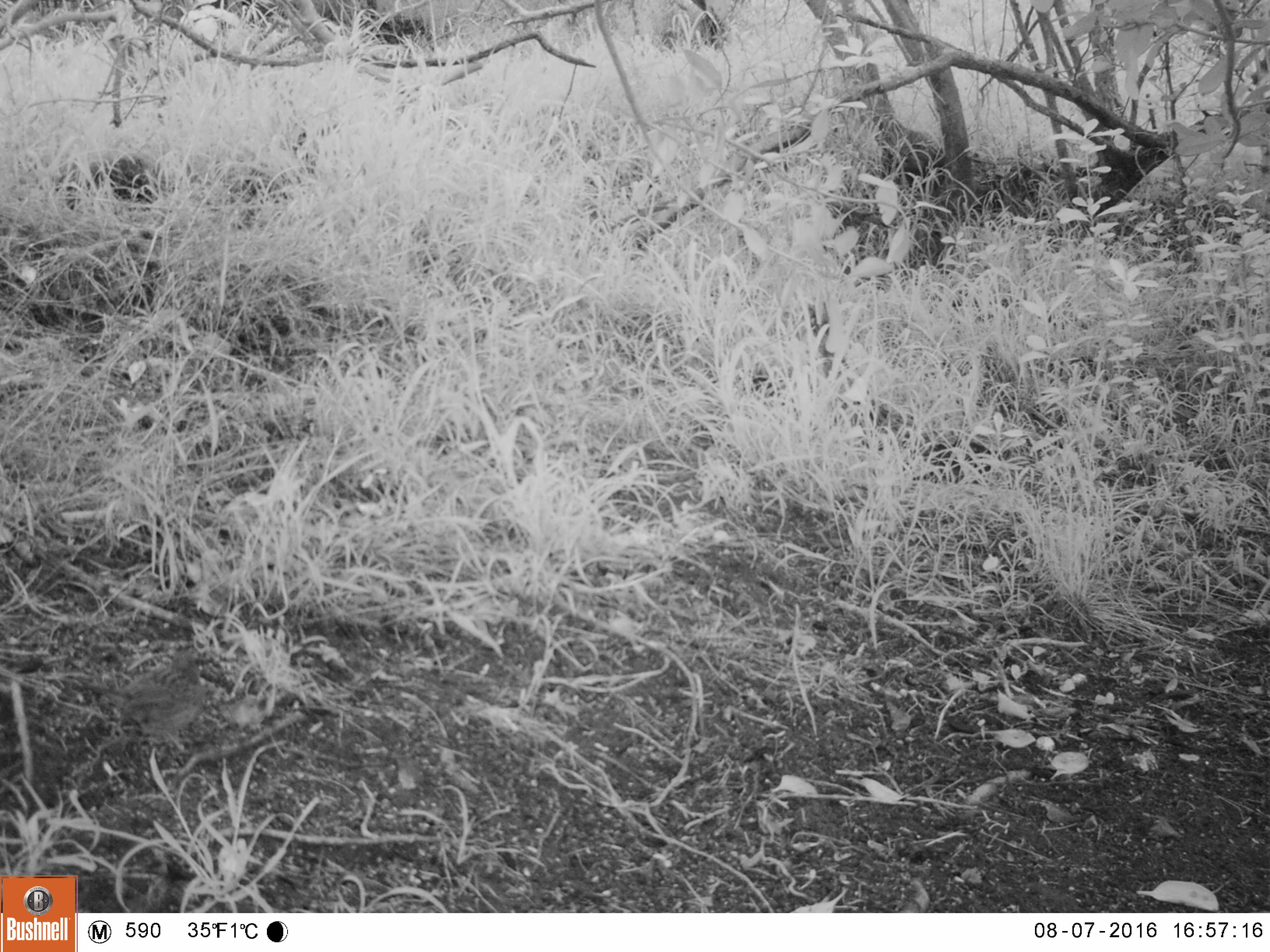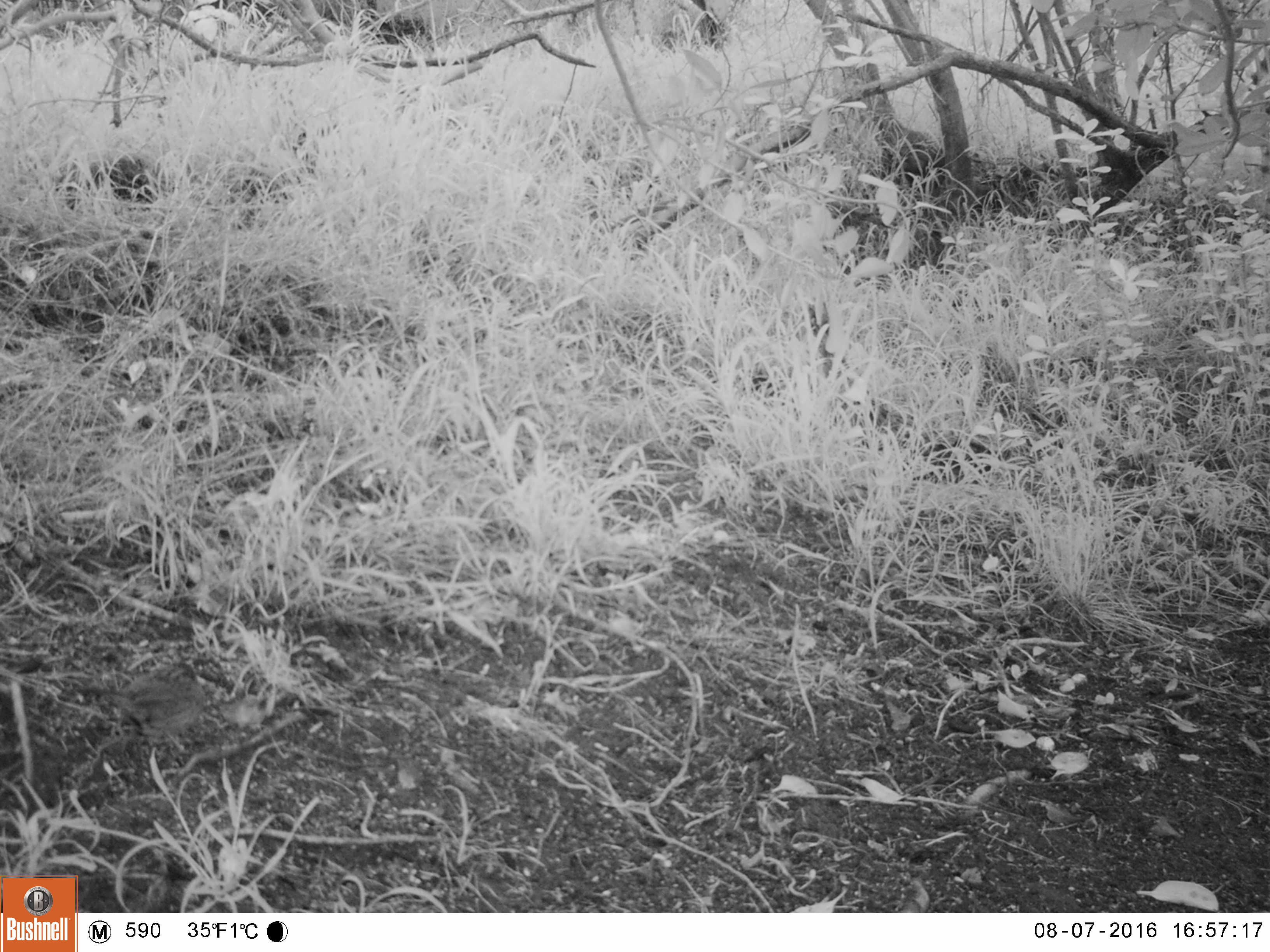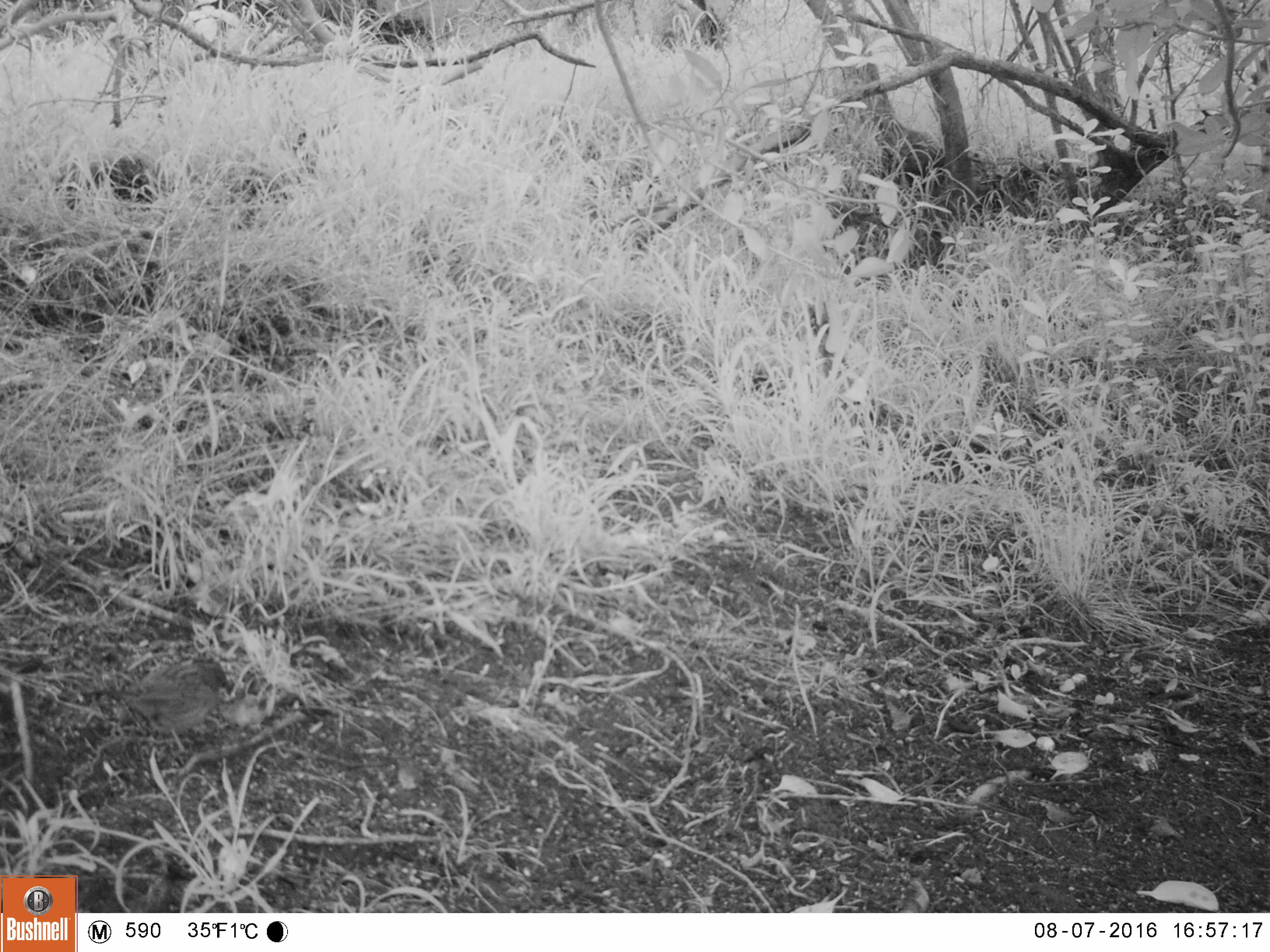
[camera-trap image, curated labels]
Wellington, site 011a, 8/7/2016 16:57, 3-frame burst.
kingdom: Animalia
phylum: Chordata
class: Aves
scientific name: Aves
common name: bird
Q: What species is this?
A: Bird (Aves).